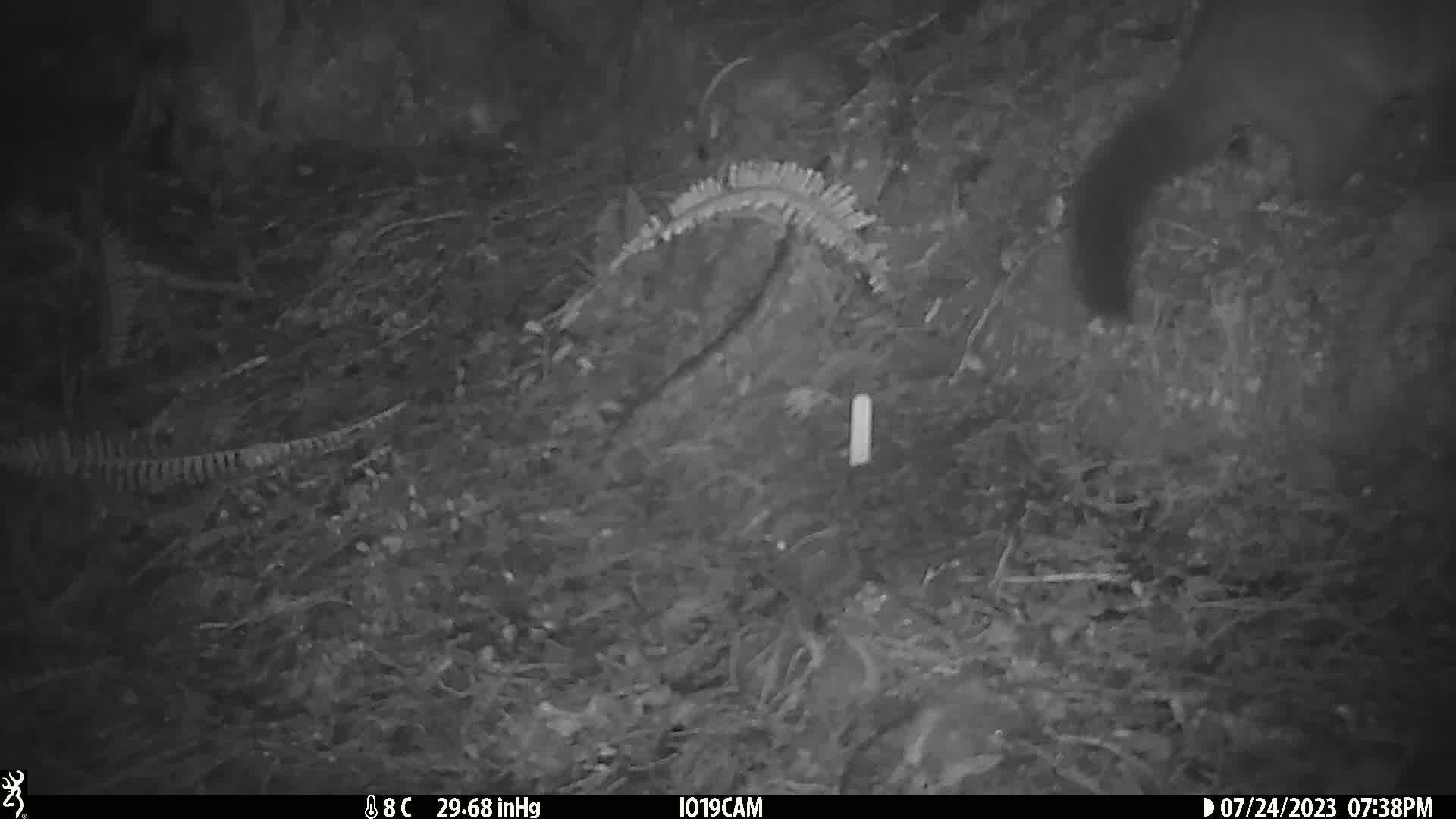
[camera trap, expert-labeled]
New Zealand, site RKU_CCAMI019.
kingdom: Animalia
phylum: Chordata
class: Mammalia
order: Diprotodontia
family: Phalangeridae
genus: Trichosurus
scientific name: Trichosurus vulpecula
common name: common brushtail possum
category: possum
Possum (common brushtail possum) (Trichosurus vulpecula).